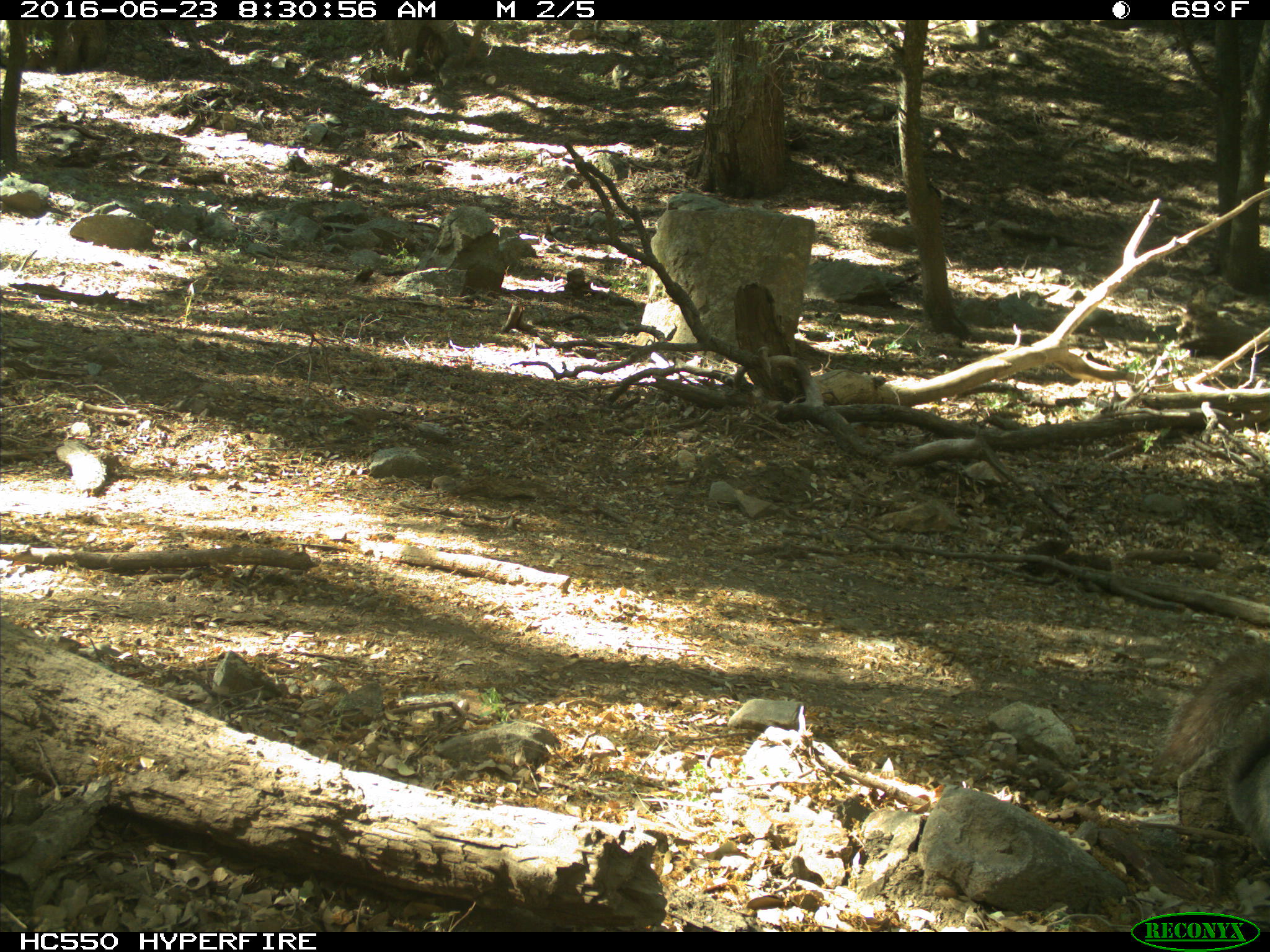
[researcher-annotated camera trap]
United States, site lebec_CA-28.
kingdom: Animalia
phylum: Chordata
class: Mammalia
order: Rodentia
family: Sciuridae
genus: Sciurus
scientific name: Sciurus carolinensis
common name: eastern gray squirrel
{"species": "Sciurus carolinensis (eastern gray squirrel)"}